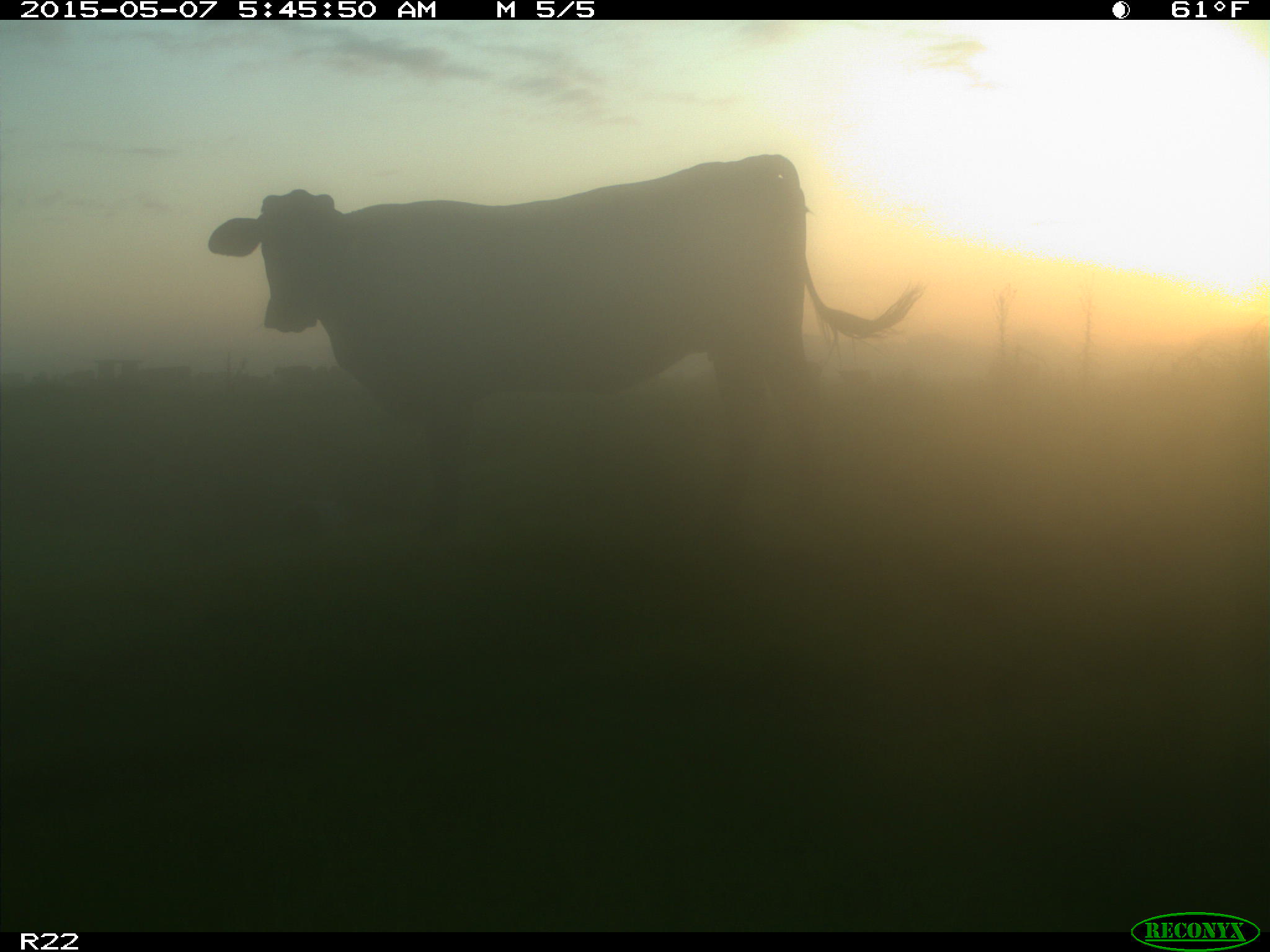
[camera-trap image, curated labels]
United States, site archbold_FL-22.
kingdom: Animalia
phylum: Chordata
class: Mammalia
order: Artiodactyla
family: Bovidae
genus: Bos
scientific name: Bos taurus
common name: domestic cow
Bos taurus (domestic cow).